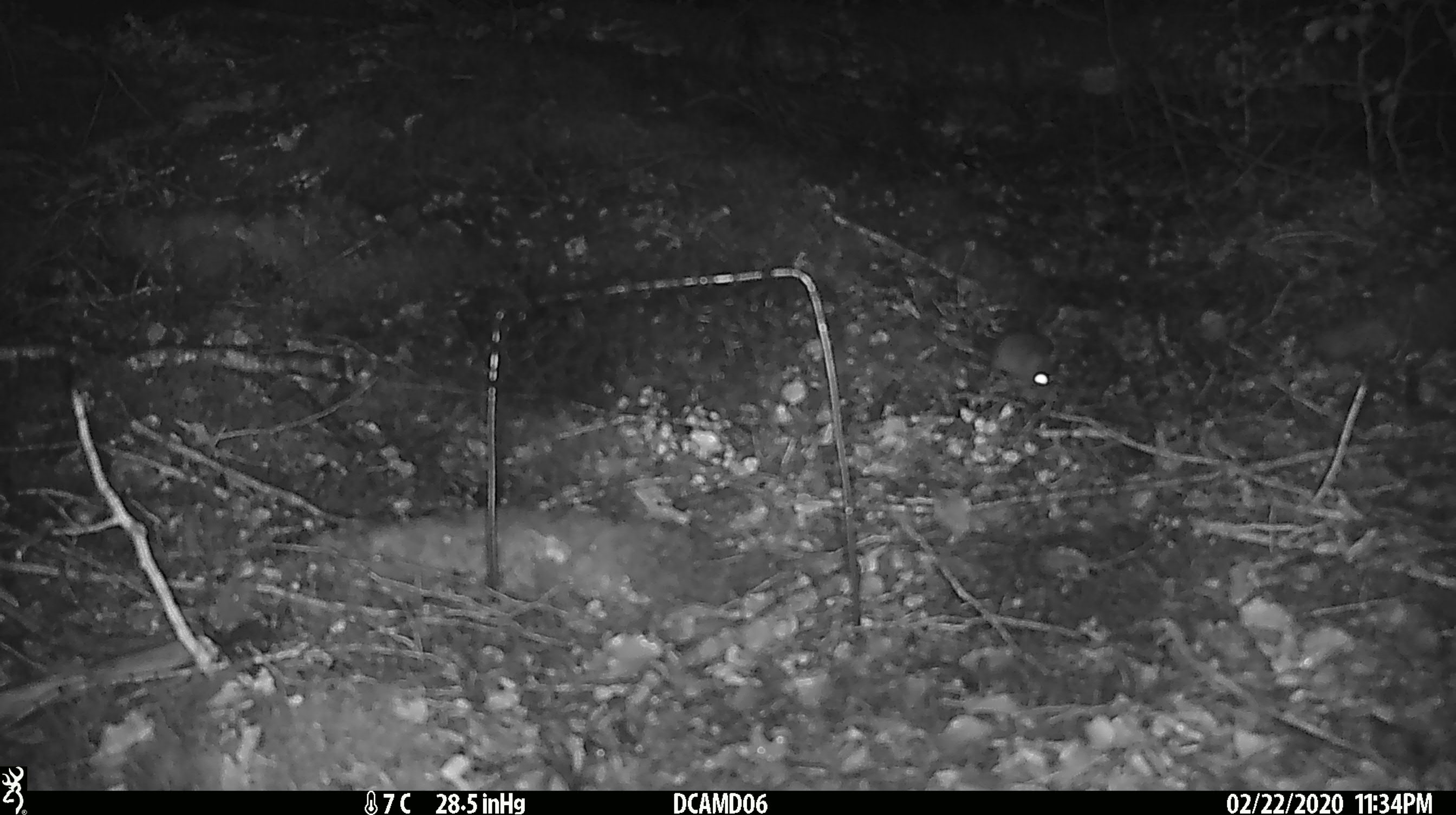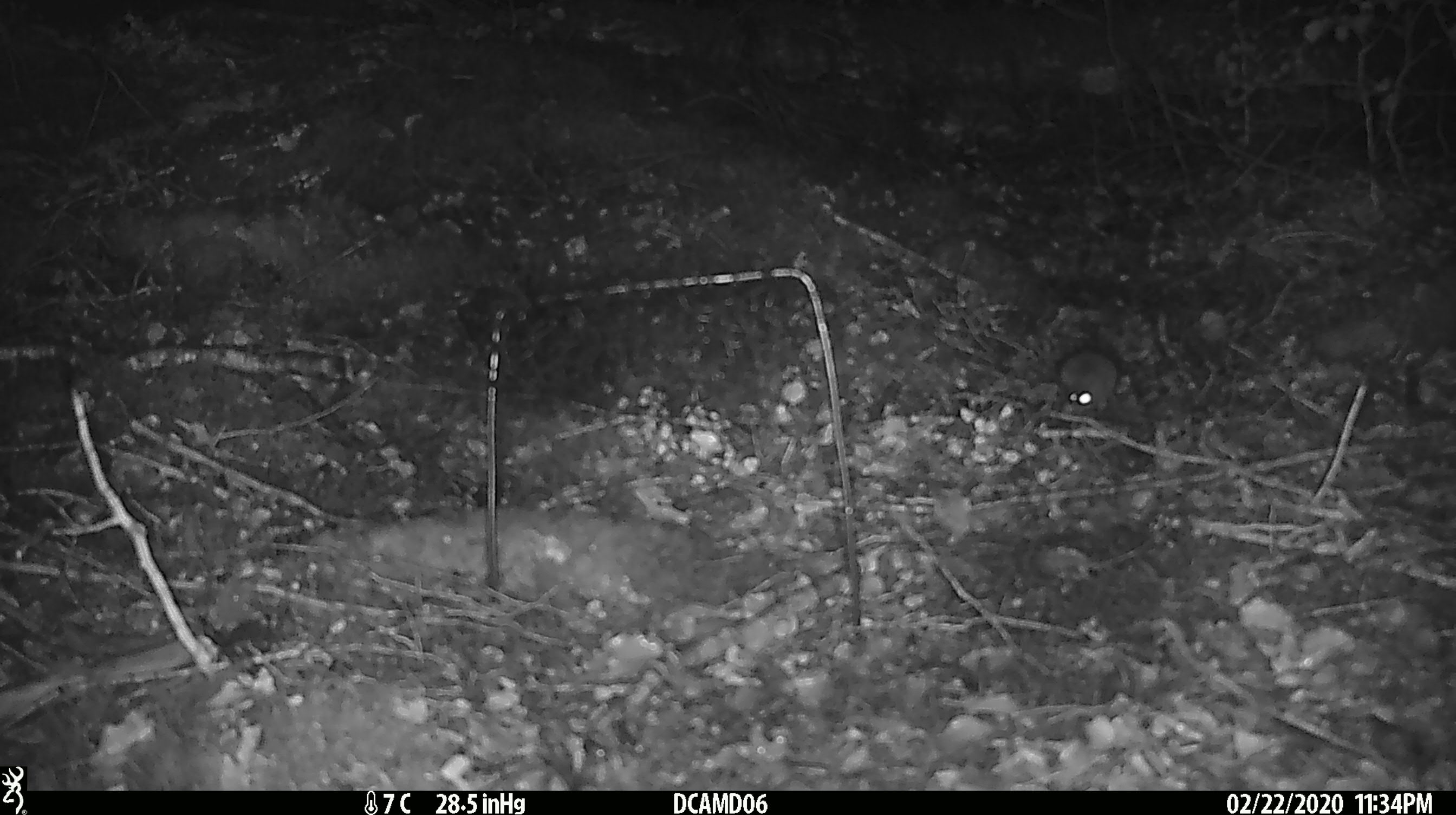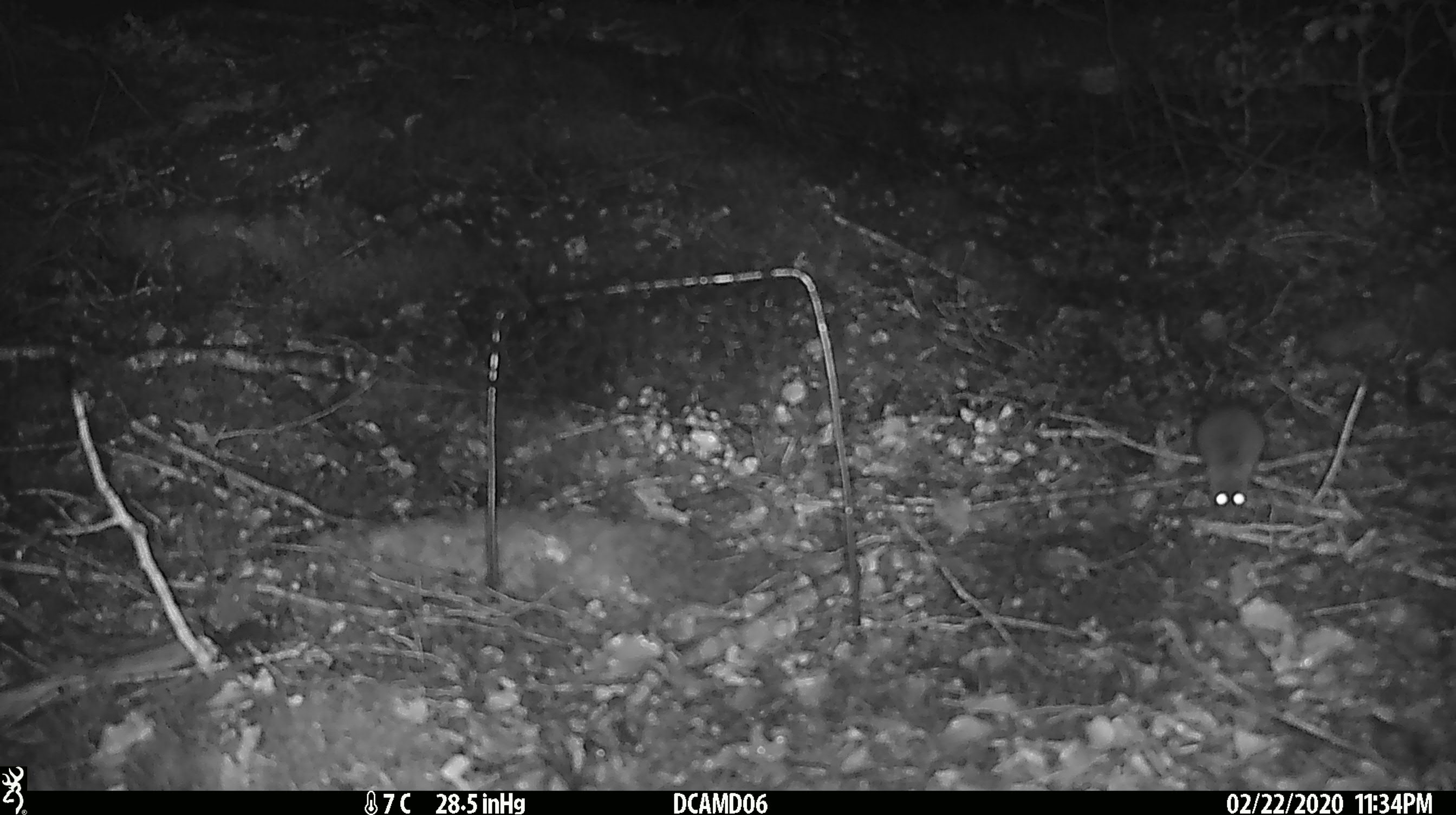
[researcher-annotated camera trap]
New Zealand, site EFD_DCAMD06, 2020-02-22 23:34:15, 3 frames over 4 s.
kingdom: Animalia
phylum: Chordata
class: Mammalia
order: Rodentia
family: Muridae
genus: Mus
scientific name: Mus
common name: mouse